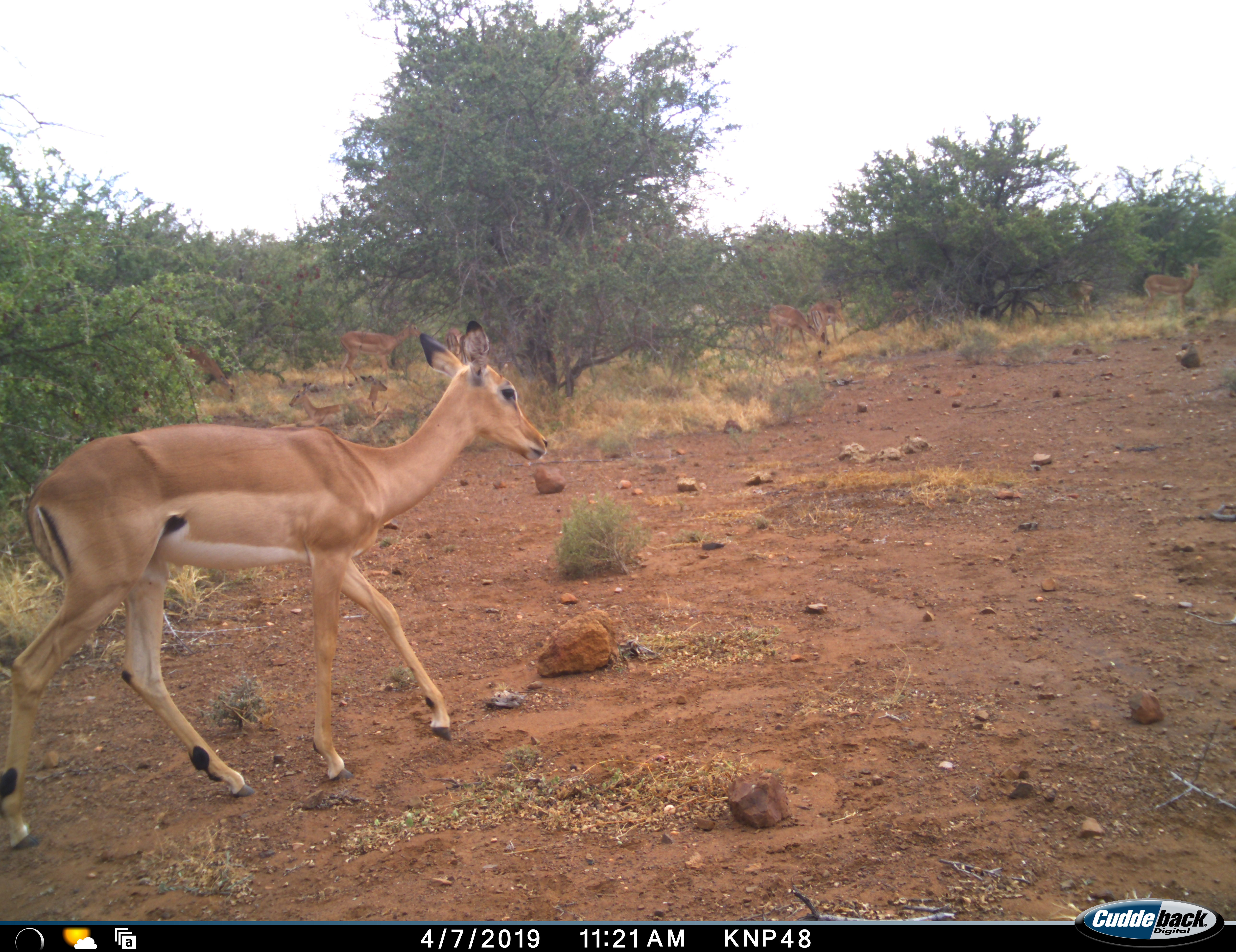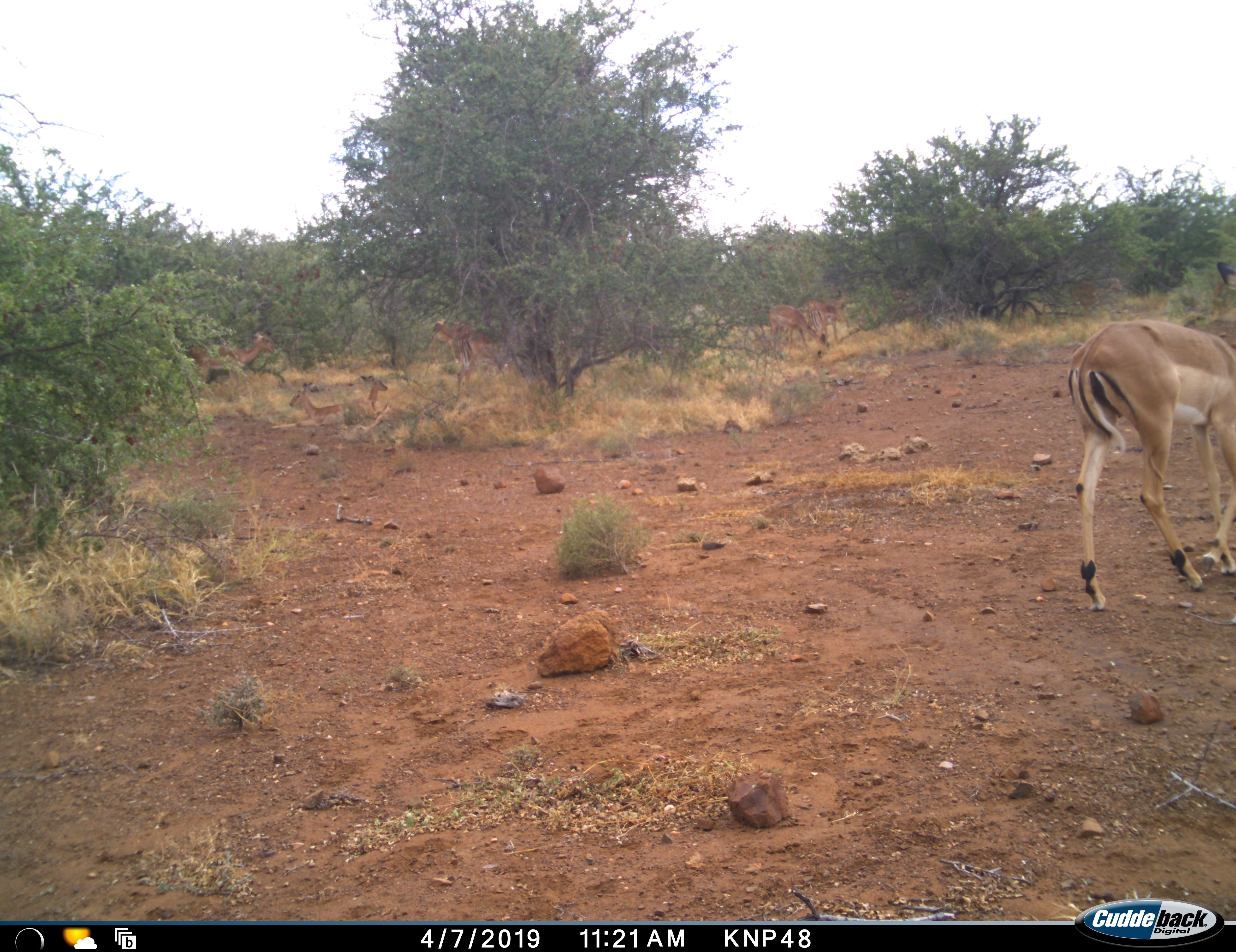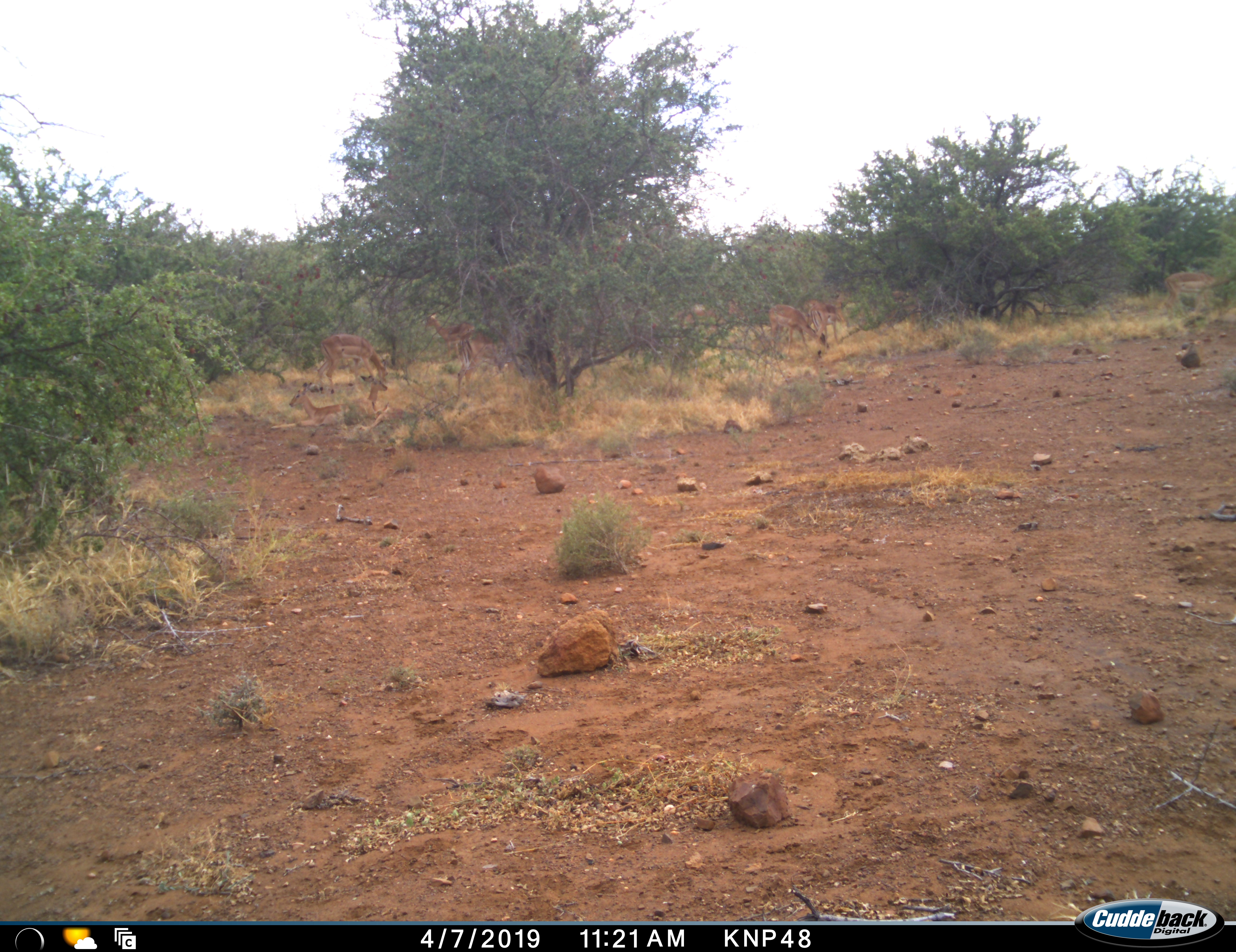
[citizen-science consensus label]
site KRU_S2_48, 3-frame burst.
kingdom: Animalia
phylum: Chordata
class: Mammalia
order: Artiodactyla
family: Bovidae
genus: Aepyceros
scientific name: Aepyceros melampus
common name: impala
Impala (Aepyceros melampus), count 7. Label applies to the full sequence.